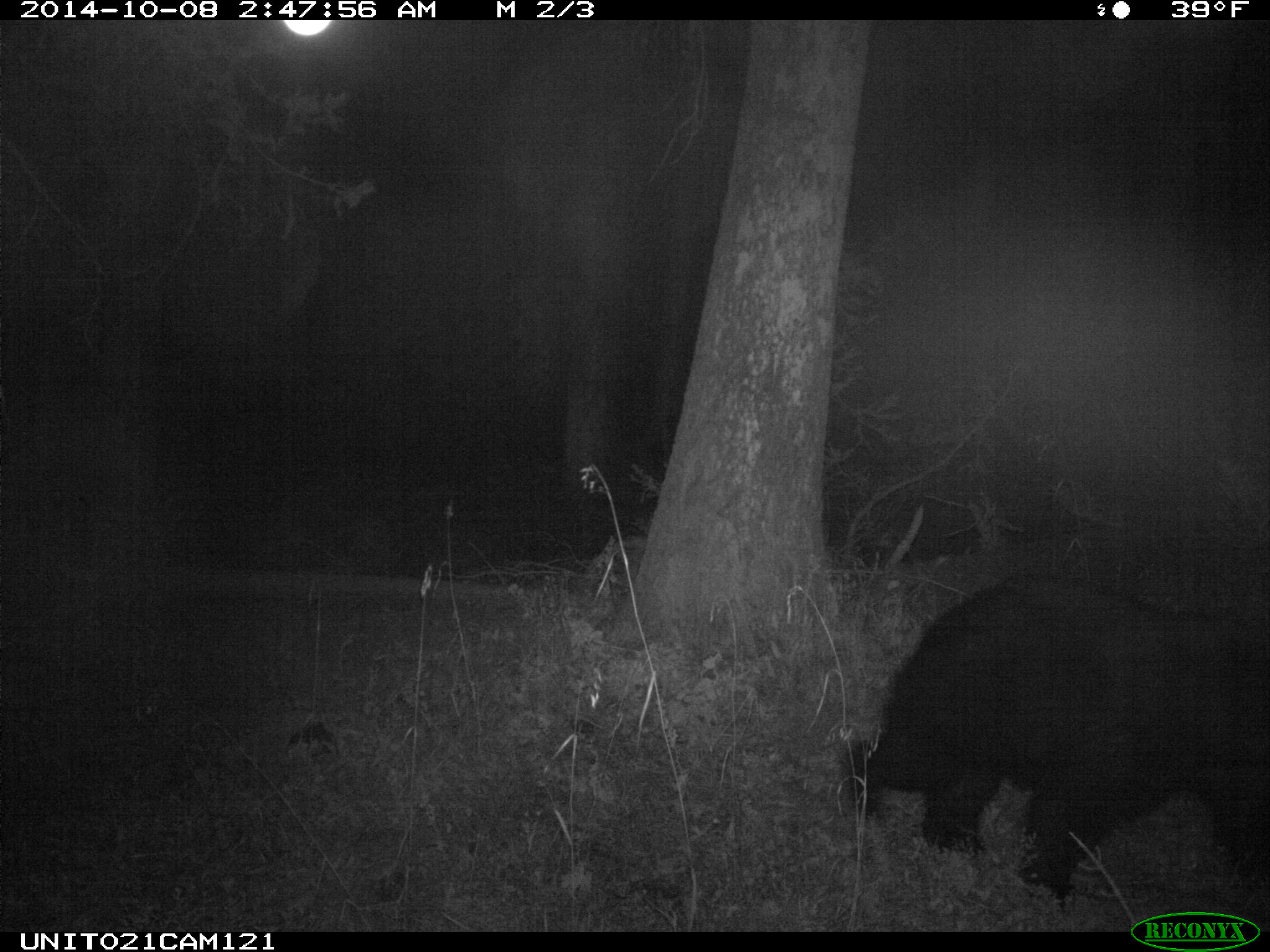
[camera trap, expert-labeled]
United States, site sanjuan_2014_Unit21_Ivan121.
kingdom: Animalia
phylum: Chordata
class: Mammalia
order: Carnivora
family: Ursidae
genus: Ursus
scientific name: Ursus americanus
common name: american black bear